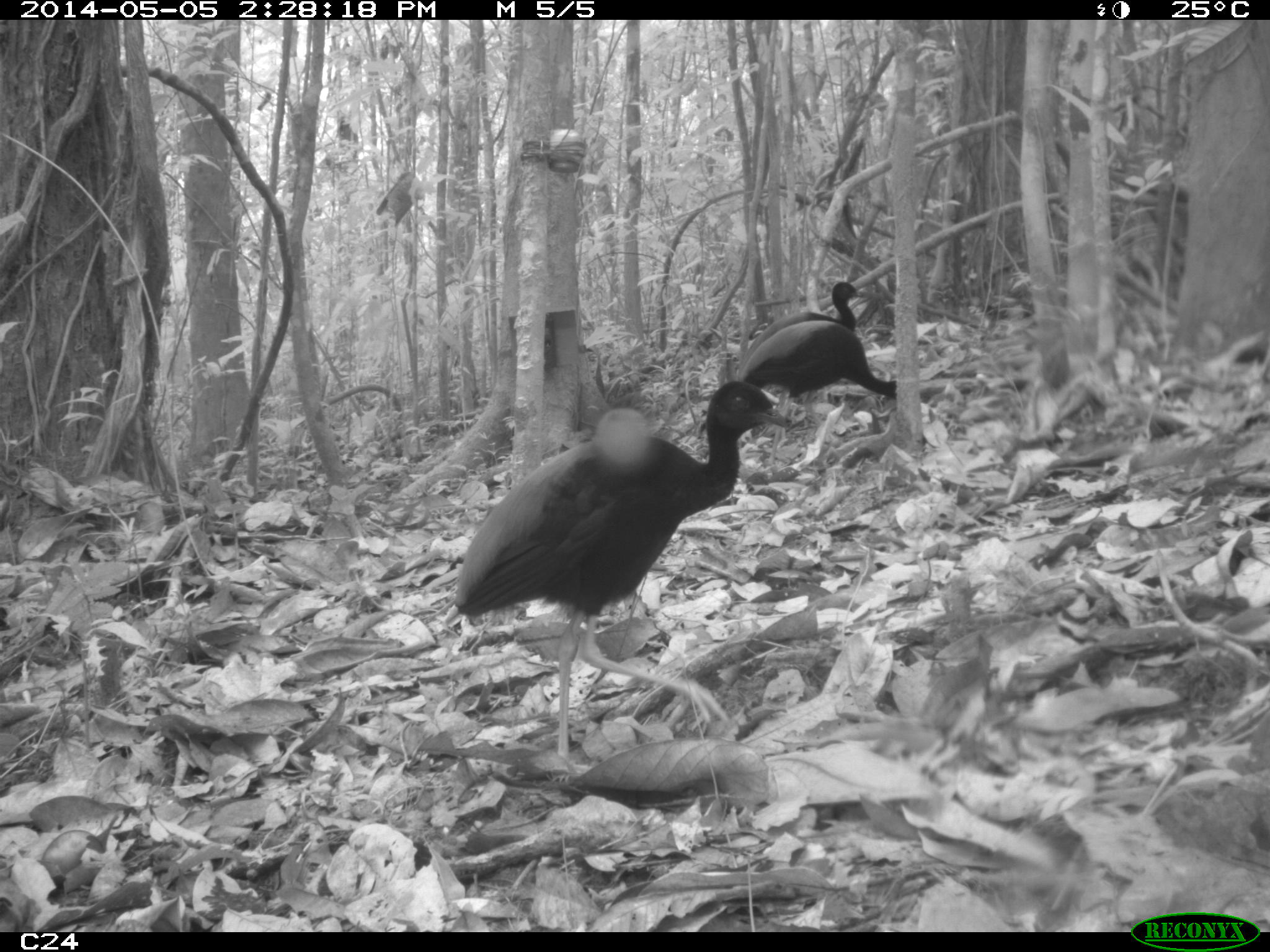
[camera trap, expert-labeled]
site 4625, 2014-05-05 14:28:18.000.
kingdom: Animalia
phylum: Chordata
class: Aves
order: Gruiformes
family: Psophiidae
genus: Psophia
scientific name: Psophia crepitans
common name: gray-winged trumpeter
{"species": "Psophia crepitans (gray-winged trumpeter)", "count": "3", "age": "adult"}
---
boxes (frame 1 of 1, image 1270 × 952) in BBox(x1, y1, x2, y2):
psophia crepitans: BBox(445, 379, 796, 776); BBox(737, 320, 894, 418); BBox(735, 279, 868, 368)